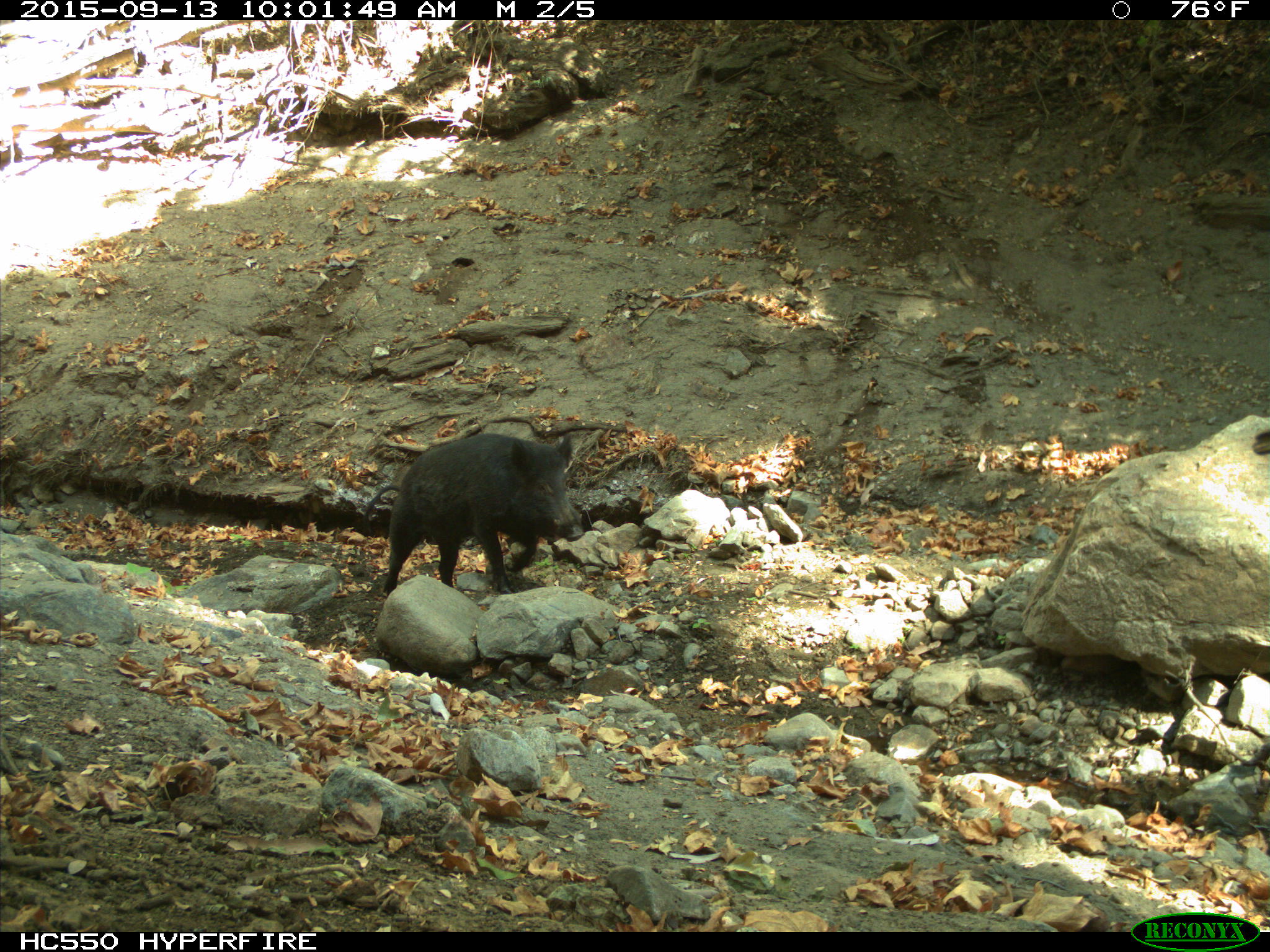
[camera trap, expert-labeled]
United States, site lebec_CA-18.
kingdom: Animalia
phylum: Chordata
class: Mammalia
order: Artiodactyla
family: Suidae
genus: Sus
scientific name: Sus scrofa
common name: wild boar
Sus scrofa (wild boar).